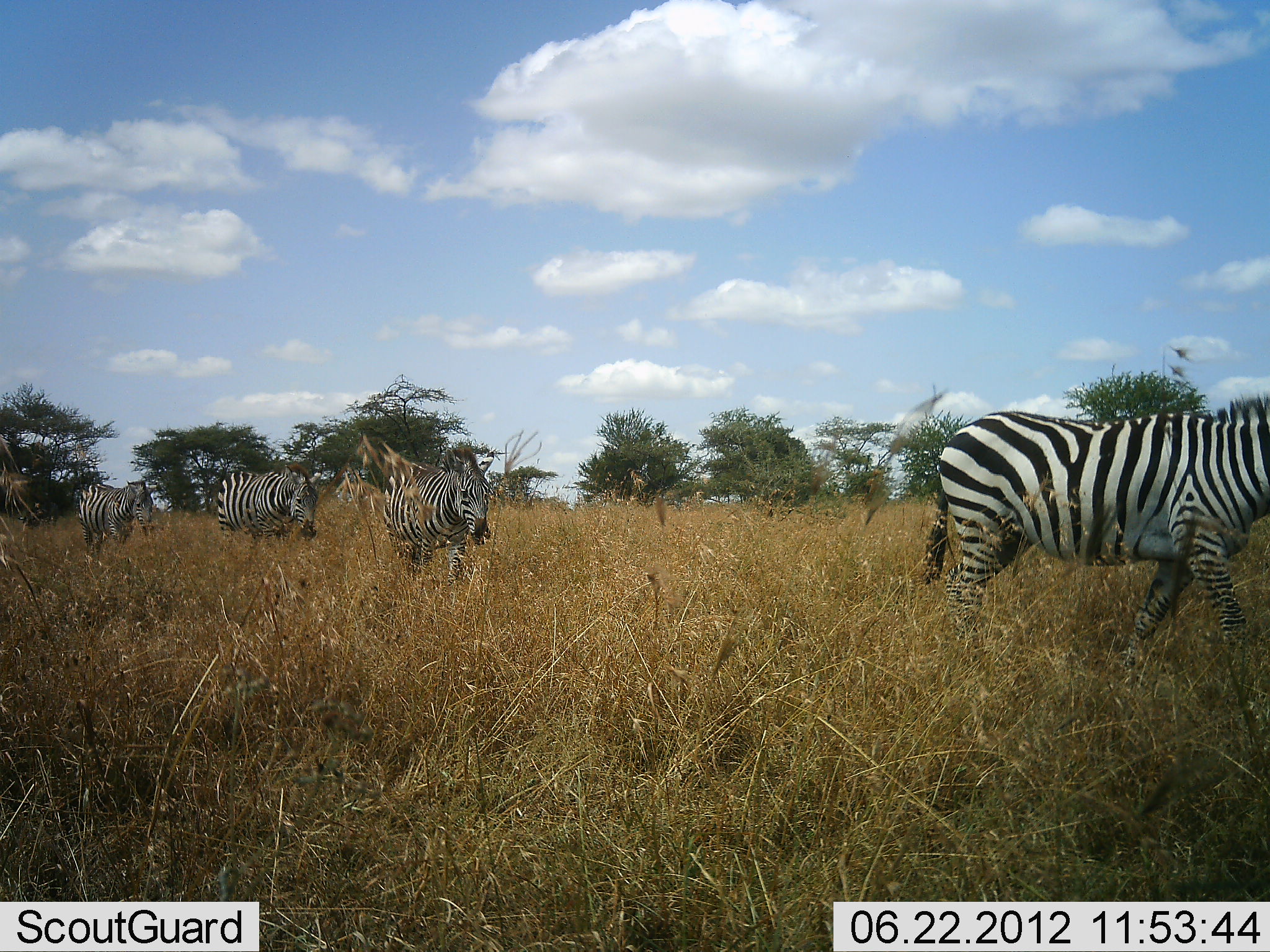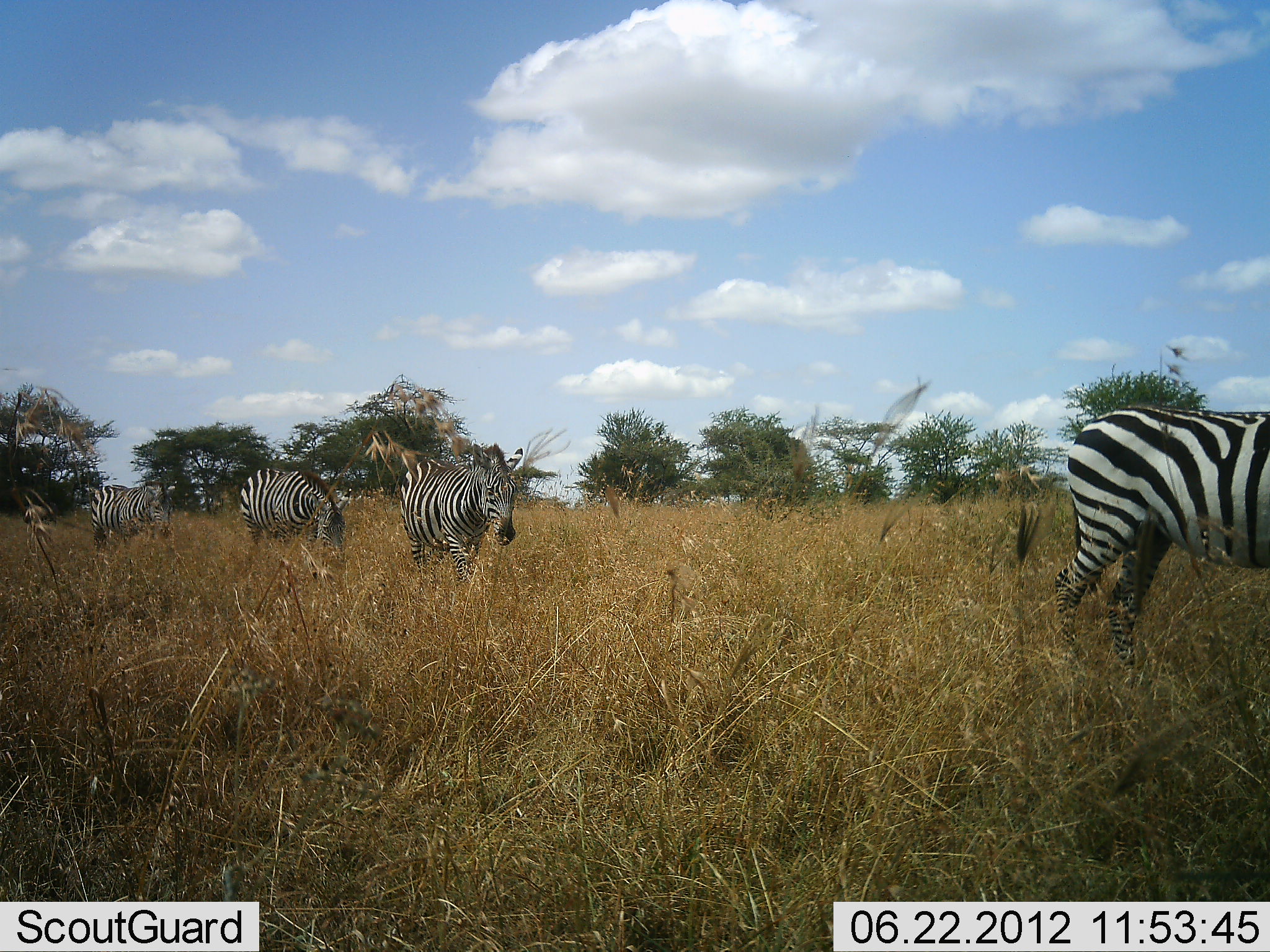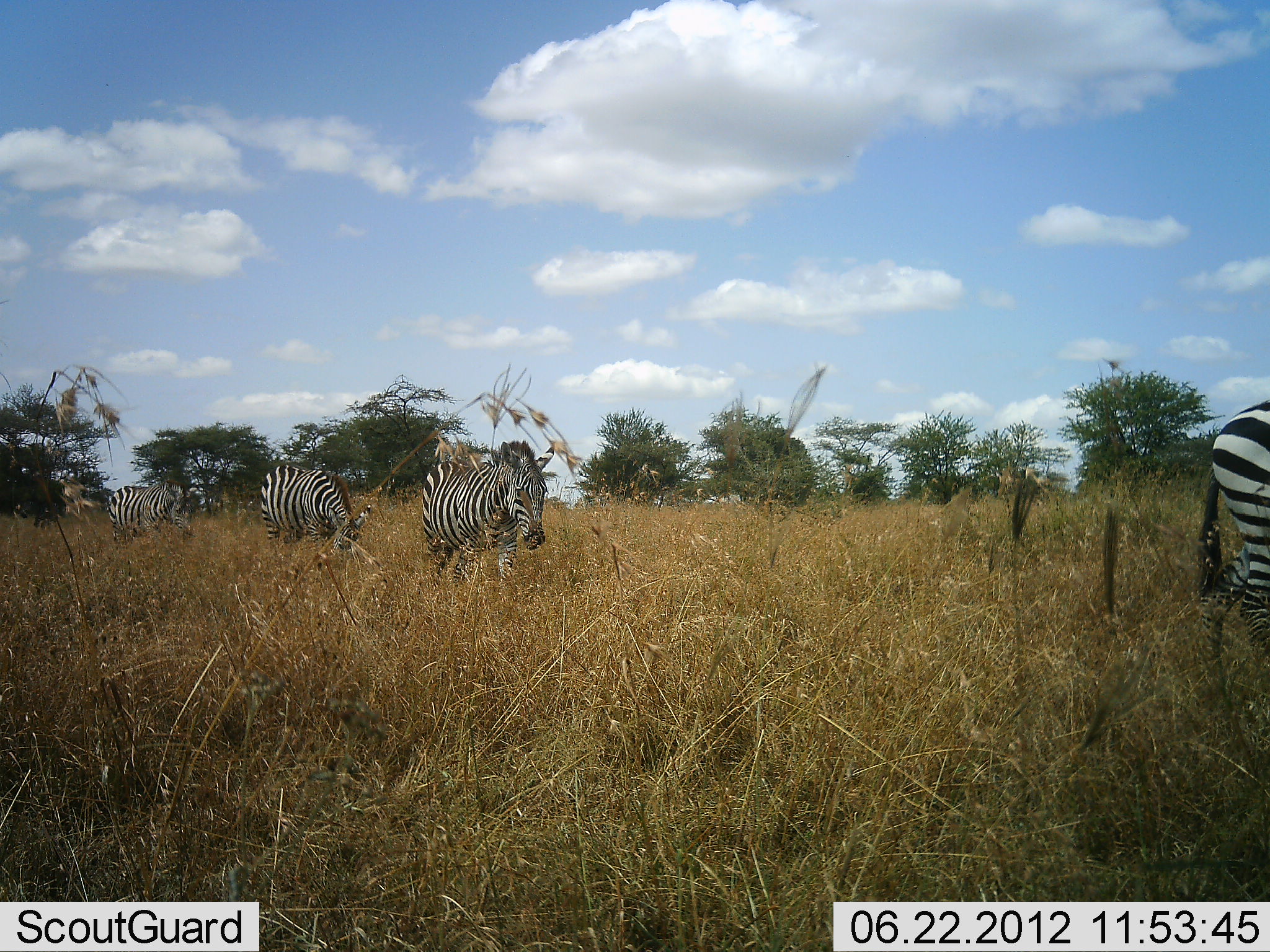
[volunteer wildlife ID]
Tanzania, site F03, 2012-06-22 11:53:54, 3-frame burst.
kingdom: Animalia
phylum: Chordata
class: Mammalia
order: Perissodactyla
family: Equidae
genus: Equus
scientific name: Equus quagga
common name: plains zebra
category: zebra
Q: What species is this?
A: Zebra (plains zebra) (Equus quagga).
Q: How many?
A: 4.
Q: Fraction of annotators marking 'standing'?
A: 0%.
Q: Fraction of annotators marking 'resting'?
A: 0%.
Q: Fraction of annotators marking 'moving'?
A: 100%.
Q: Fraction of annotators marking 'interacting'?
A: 0%.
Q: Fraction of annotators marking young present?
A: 0%.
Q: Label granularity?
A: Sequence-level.